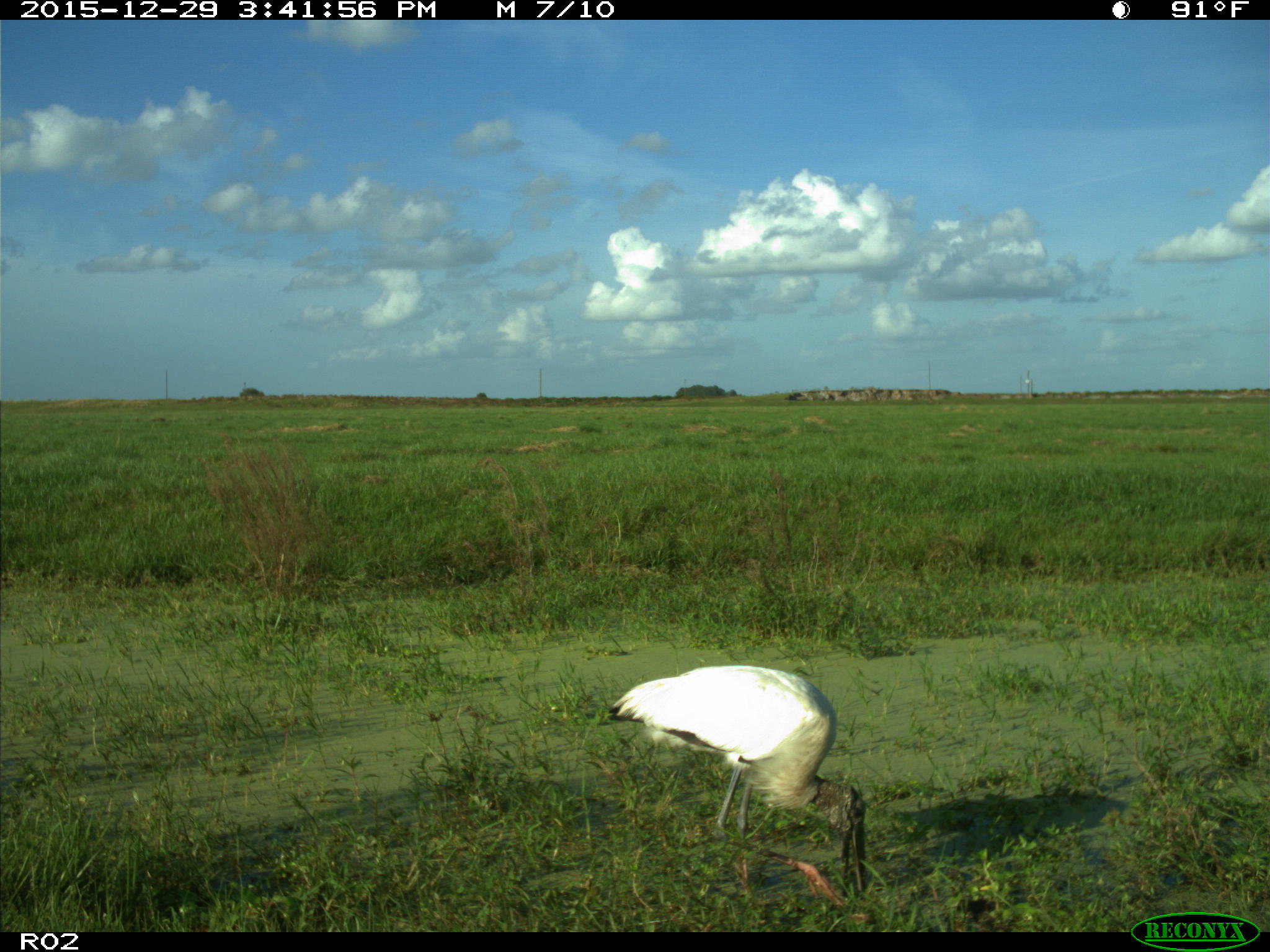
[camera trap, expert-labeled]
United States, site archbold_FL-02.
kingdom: Animalia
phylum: Chordata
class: Aves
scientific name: Aves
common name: birds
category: unidentified bird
Unidentified bird (birds) (Aves).